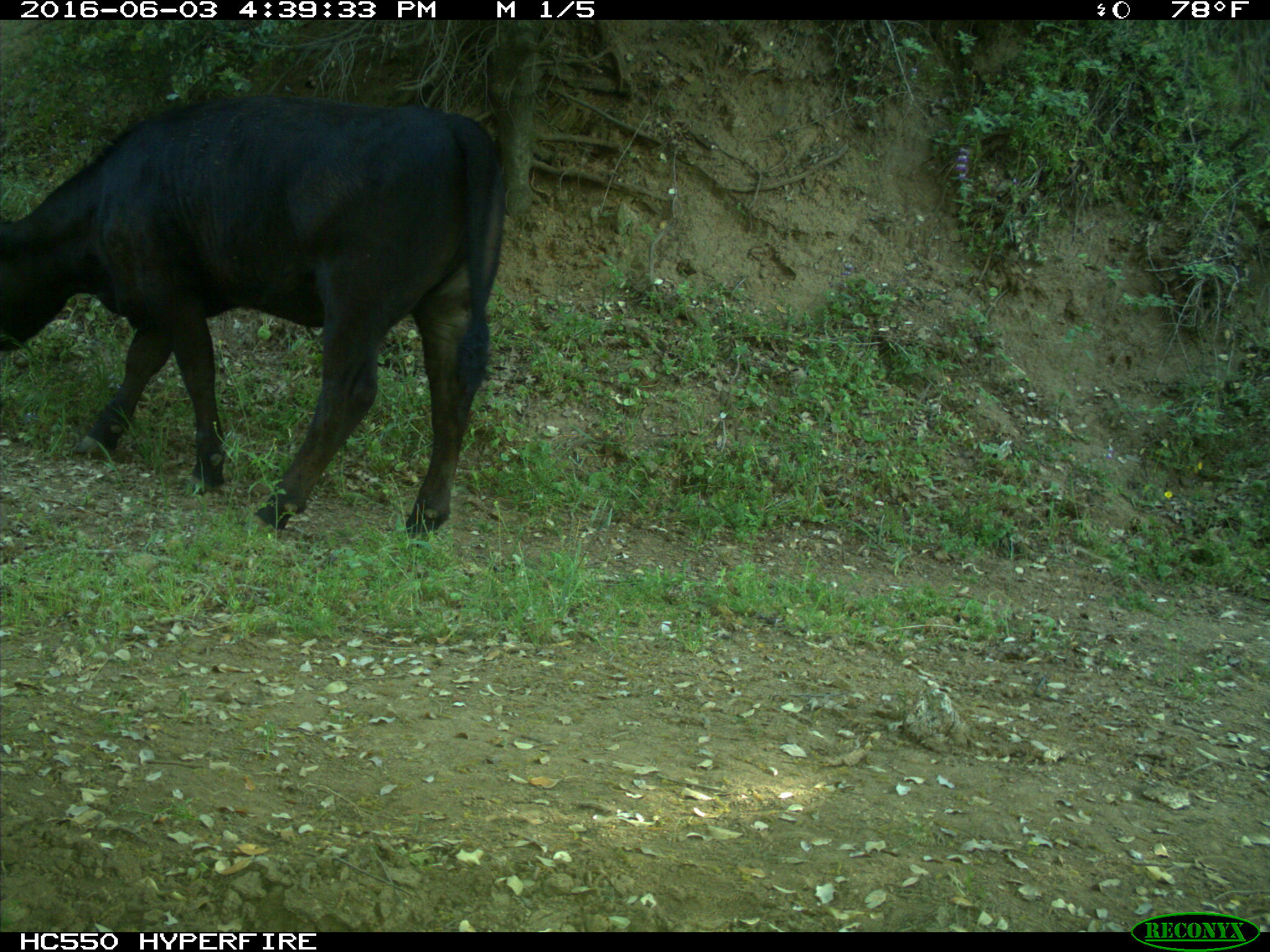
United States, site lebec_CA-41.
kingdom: Animalia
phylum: Chordata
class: Mammalia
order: Artiodactyla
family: Bovidae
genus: Bos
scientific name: Bos taurus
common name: domestic cow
Bos taurus (domestic cow).